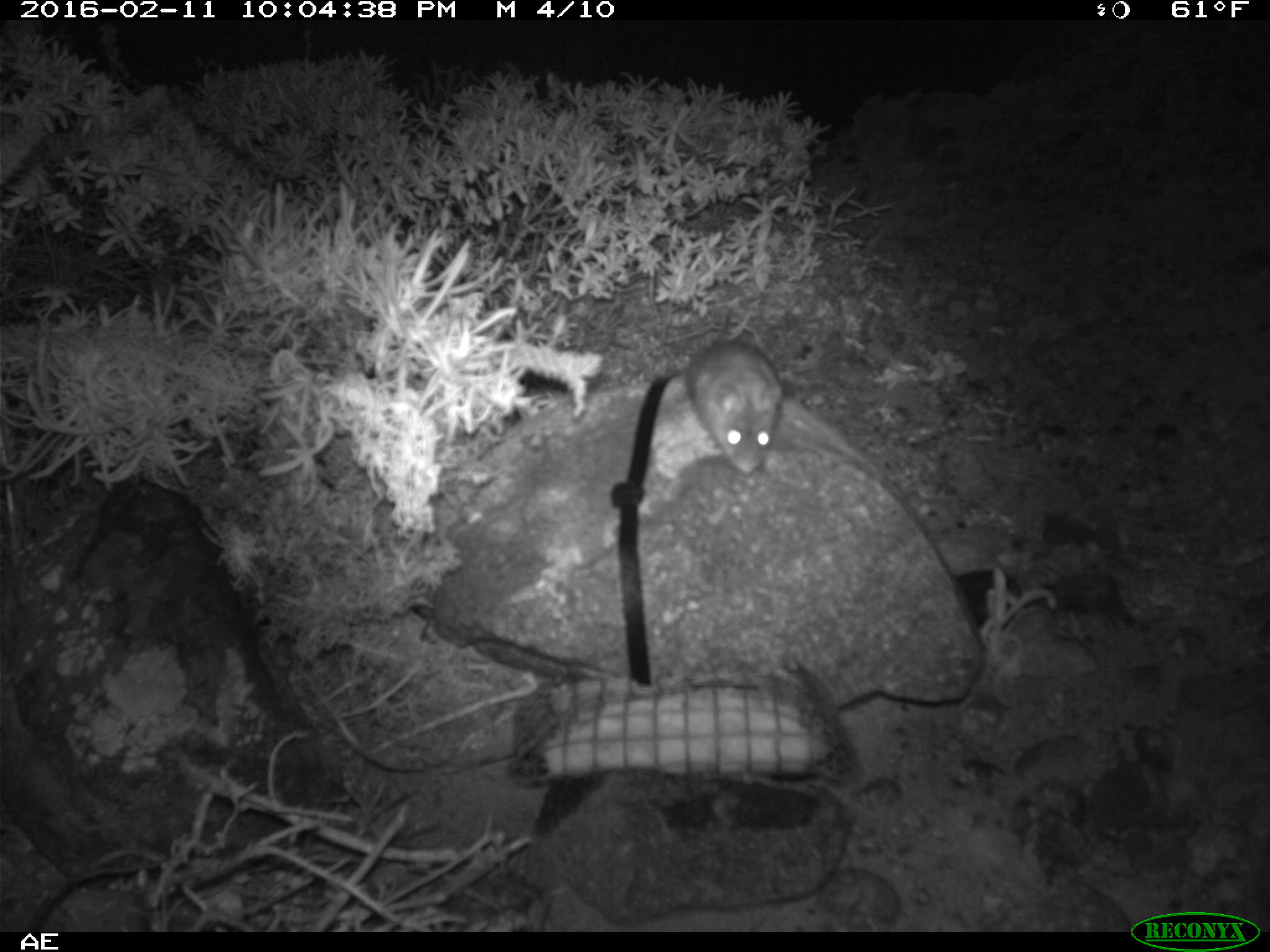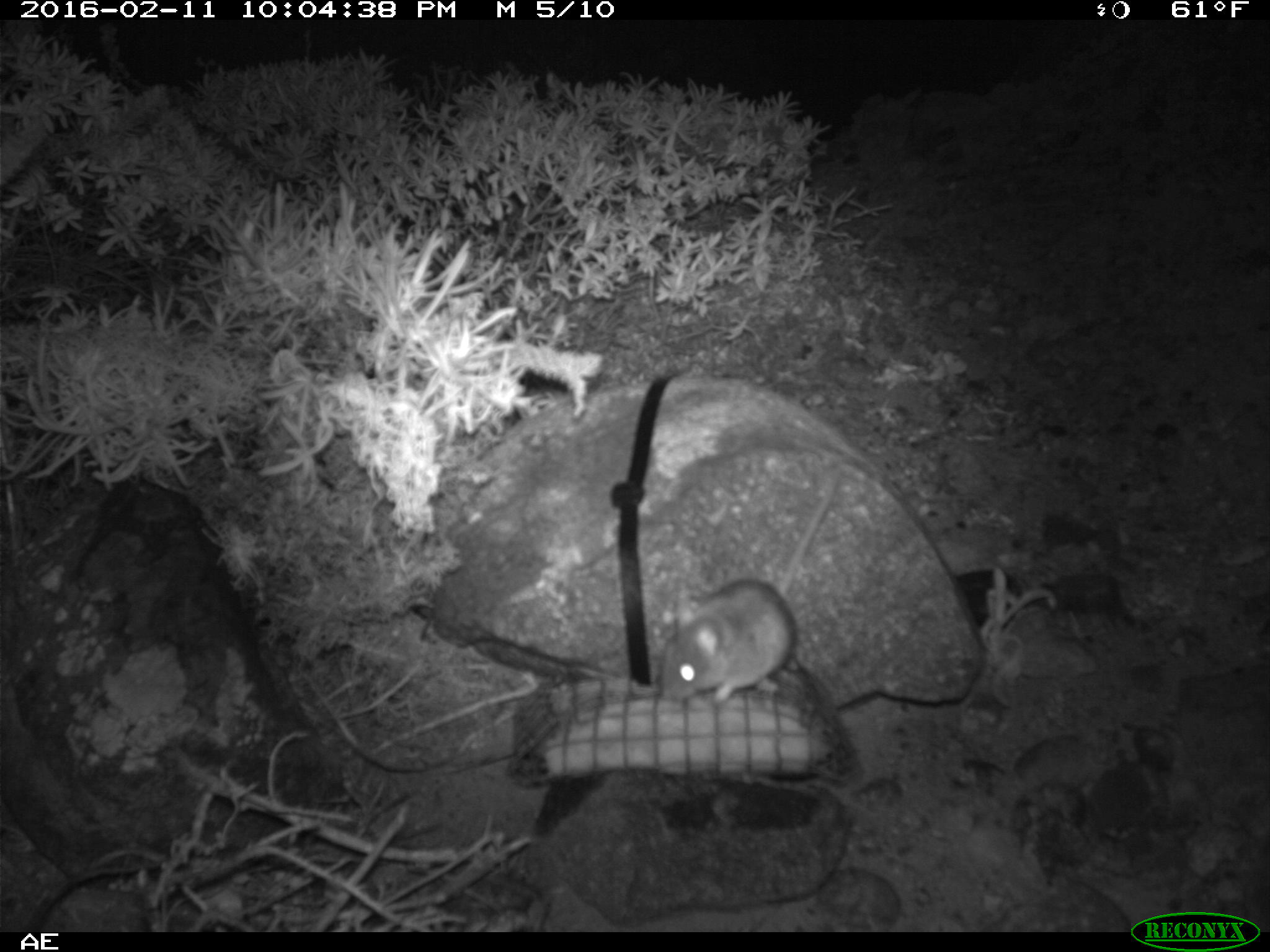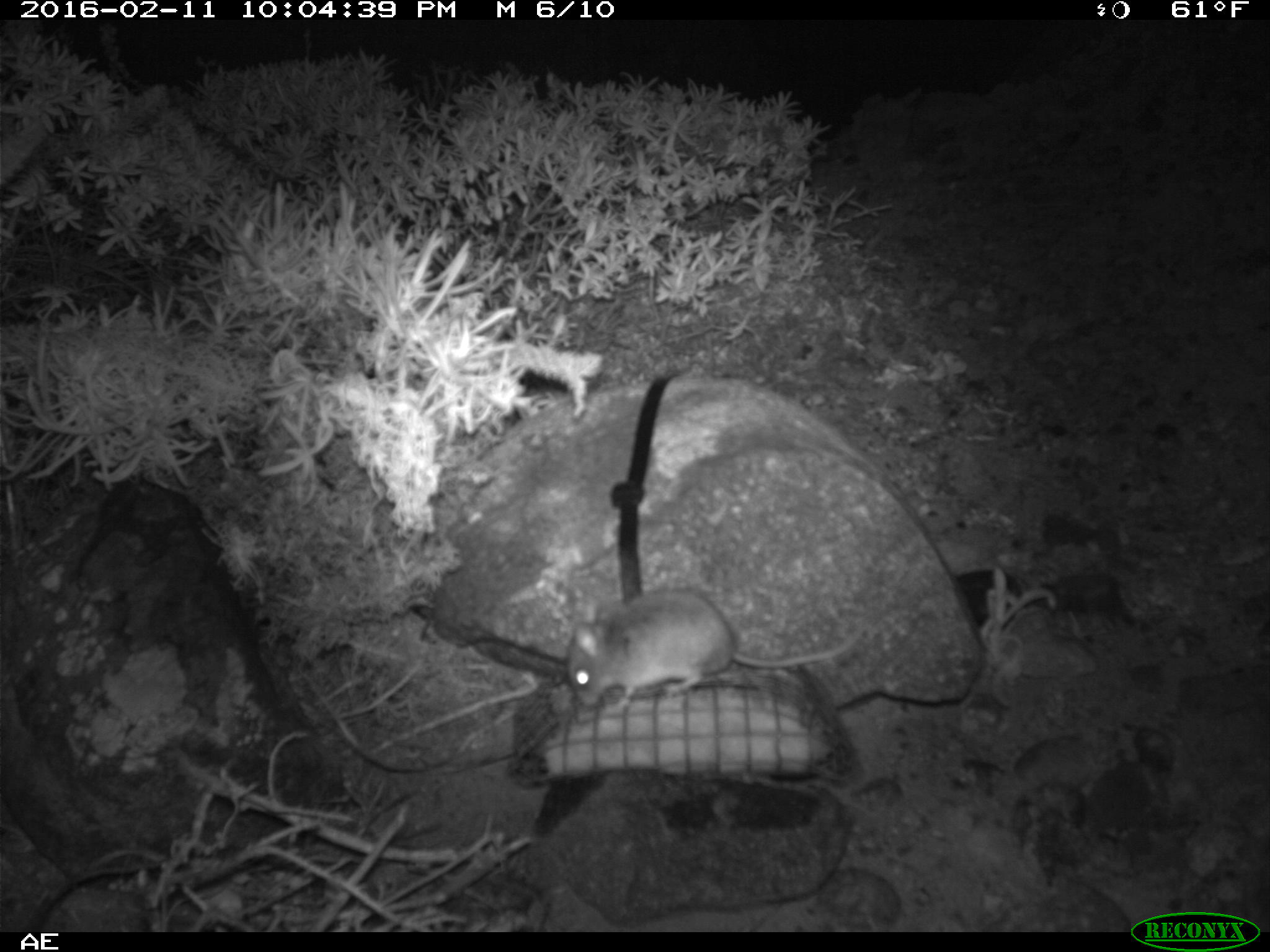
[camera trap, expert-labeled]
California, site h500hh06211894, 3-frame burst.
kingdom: Animalia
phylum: Chordata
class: Mammalia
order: Rodentia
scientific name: Rodentia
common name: rodent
Rodent (Rodentia).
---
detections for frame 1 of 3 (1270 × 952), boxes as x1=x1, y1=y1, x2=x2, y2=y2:
rodent: x1=685, y1=341, x2=785, y2=474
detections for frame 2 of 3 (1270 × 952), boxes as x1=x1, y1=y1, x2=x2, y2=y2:
rodent: x1=660, y1=475, x2=839, y2=706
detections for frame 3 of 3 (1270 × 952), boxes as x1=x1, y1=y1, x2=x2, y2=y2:
rodent: x1=564, y1=587, x2=859, y2=709